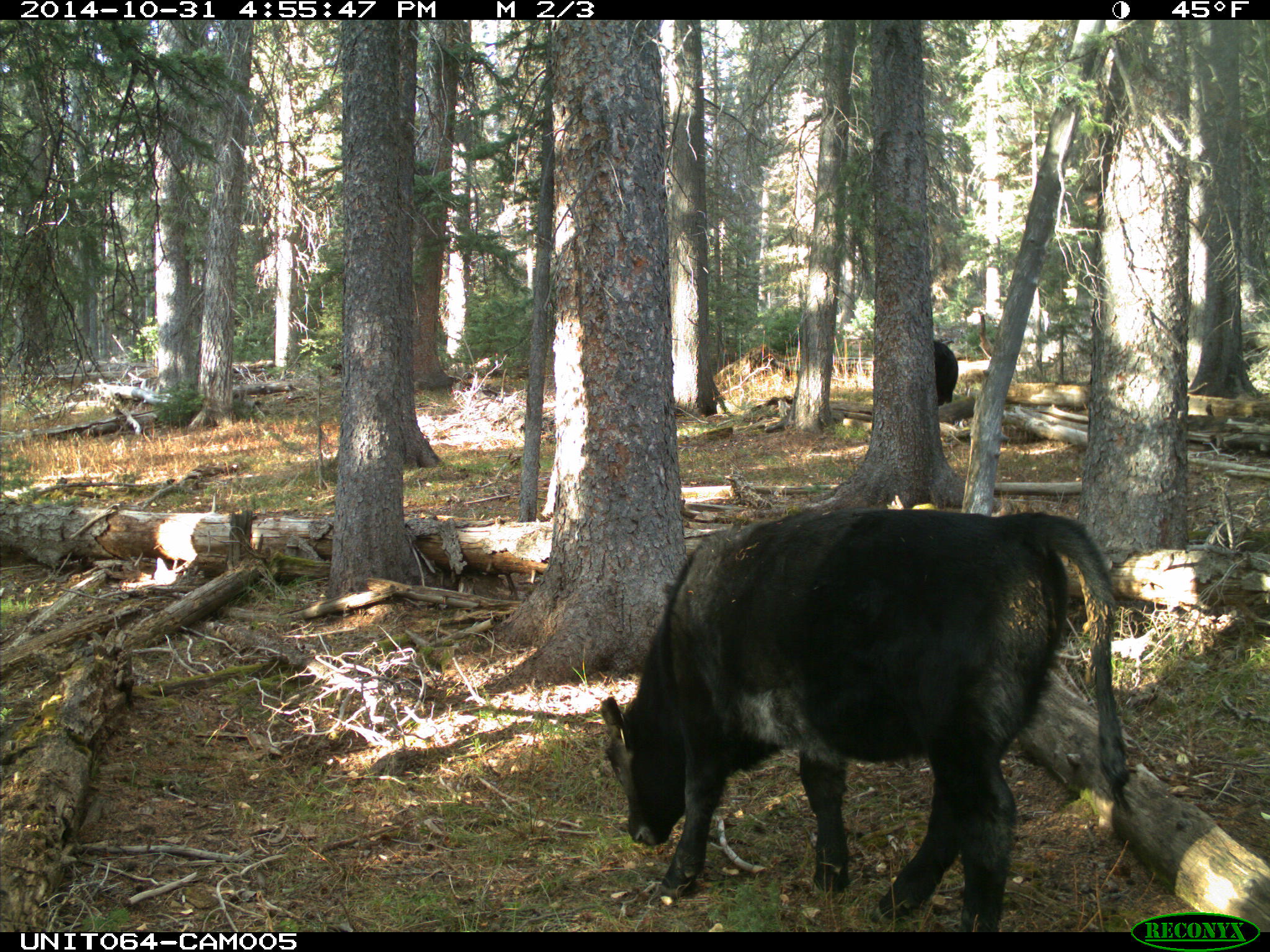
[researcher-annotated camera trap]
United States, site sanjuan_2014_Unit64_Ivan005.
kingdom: Animalia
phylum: Chordata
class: Mammalia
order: Artiodactyla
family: Bovidae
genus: Bos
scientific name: Bos taurus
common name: domestic cow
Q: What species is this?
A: Bos taurus (domestic cow).